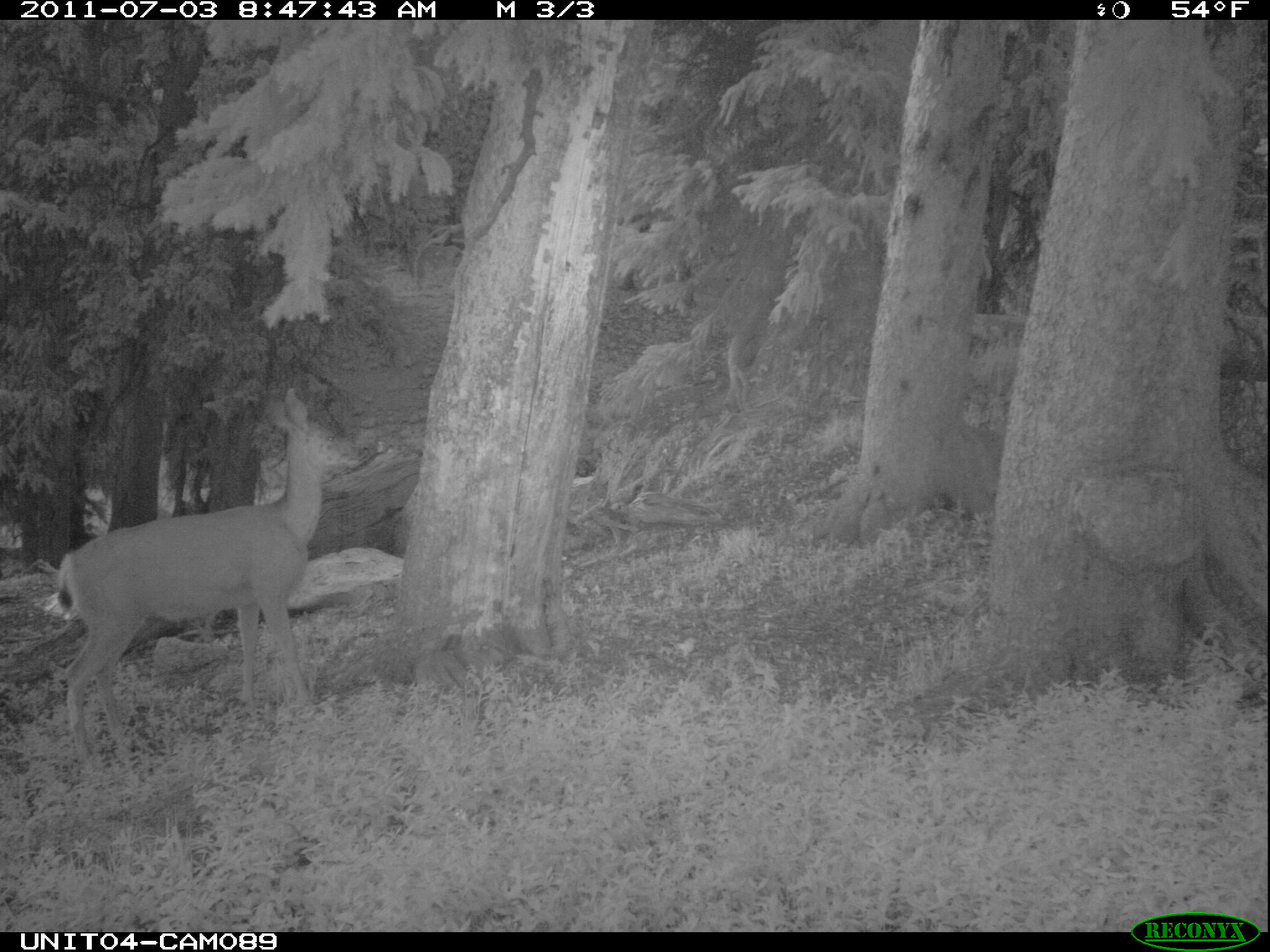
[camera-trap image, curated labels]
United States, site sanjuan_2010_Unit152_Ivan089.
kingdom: Animalia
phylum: Chordata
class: Mammalia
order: Artiodactyla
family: Cervidae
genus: Odocoileus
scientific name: Odocoileus hemionus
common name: mule deer